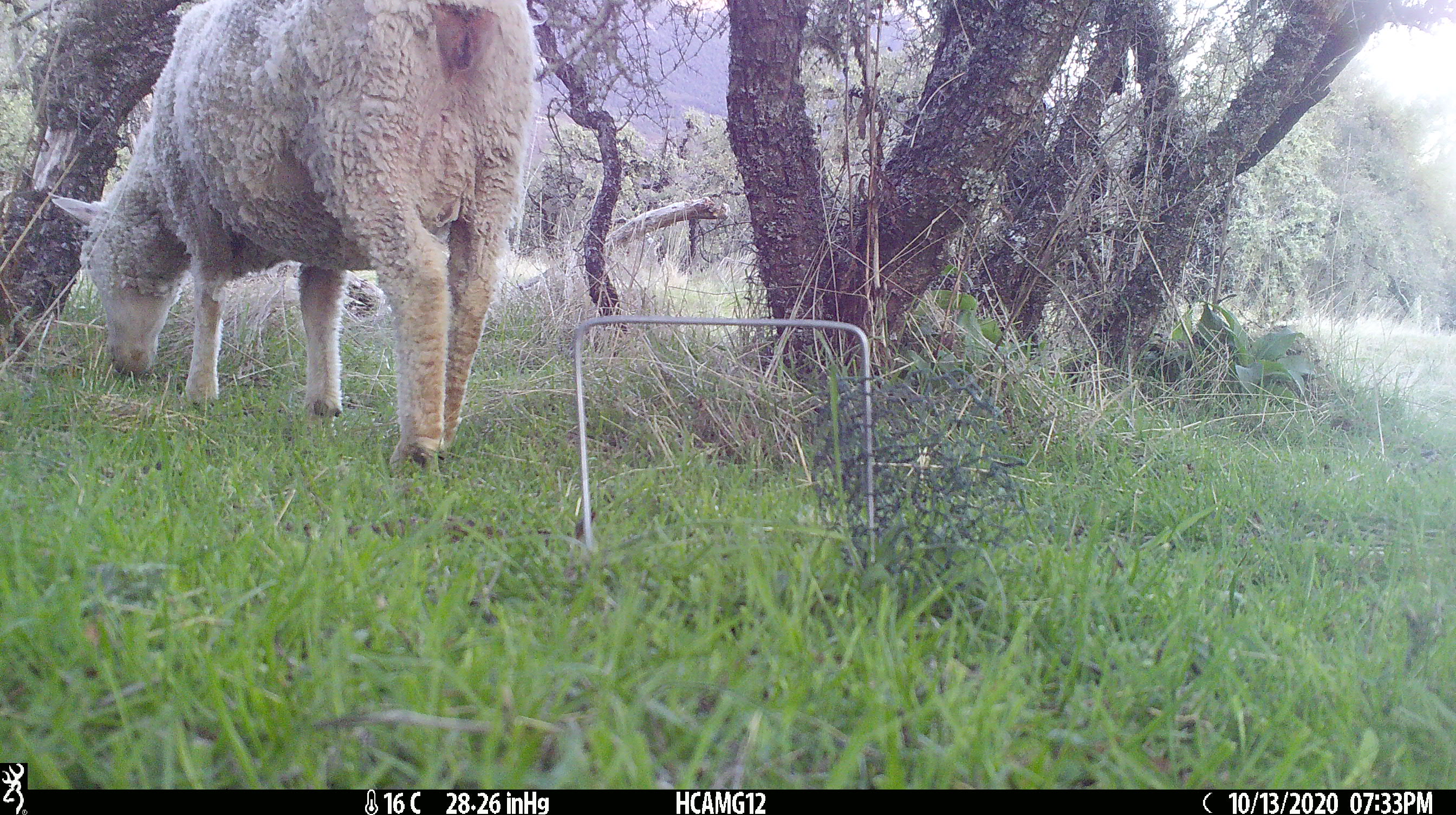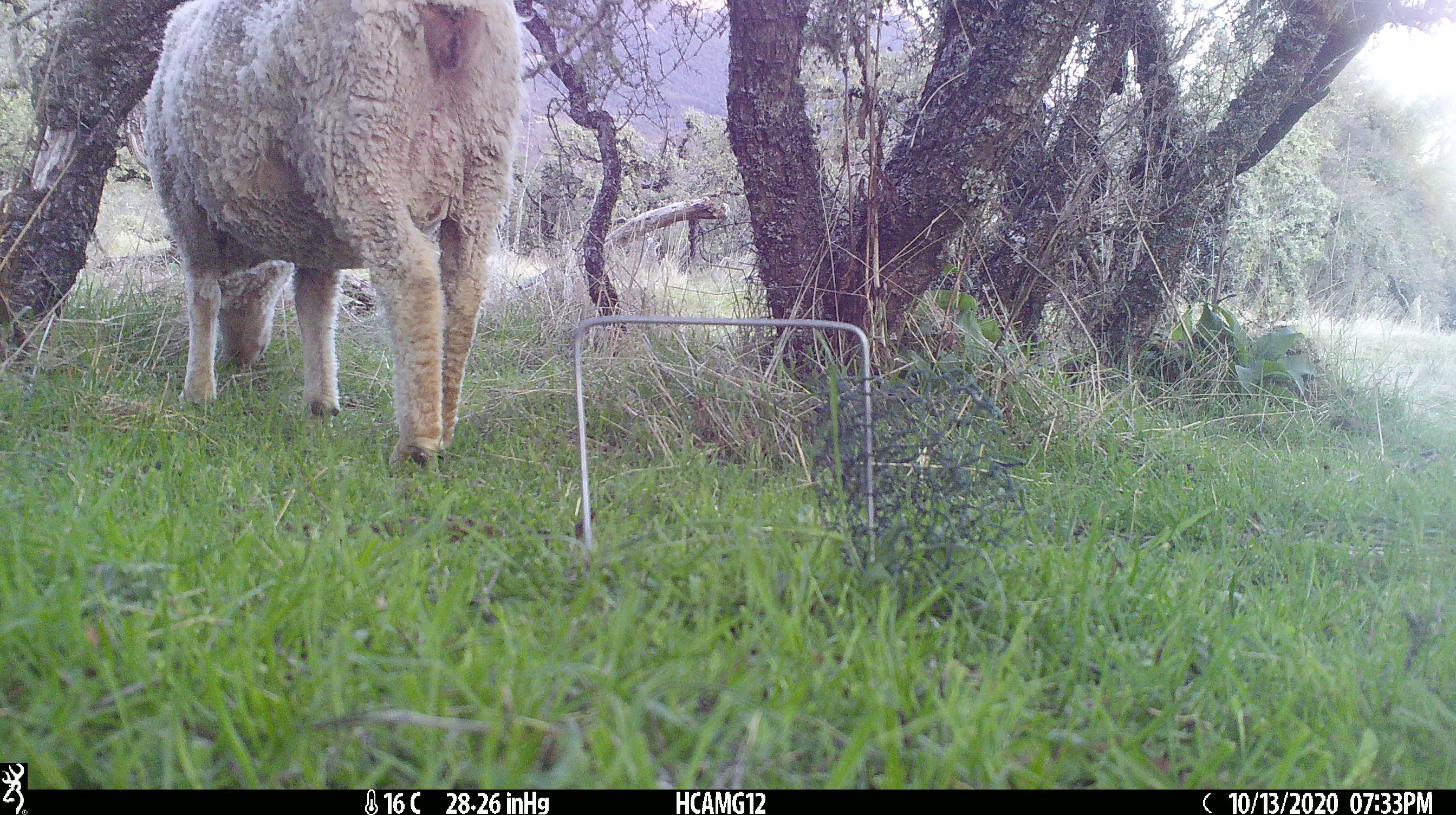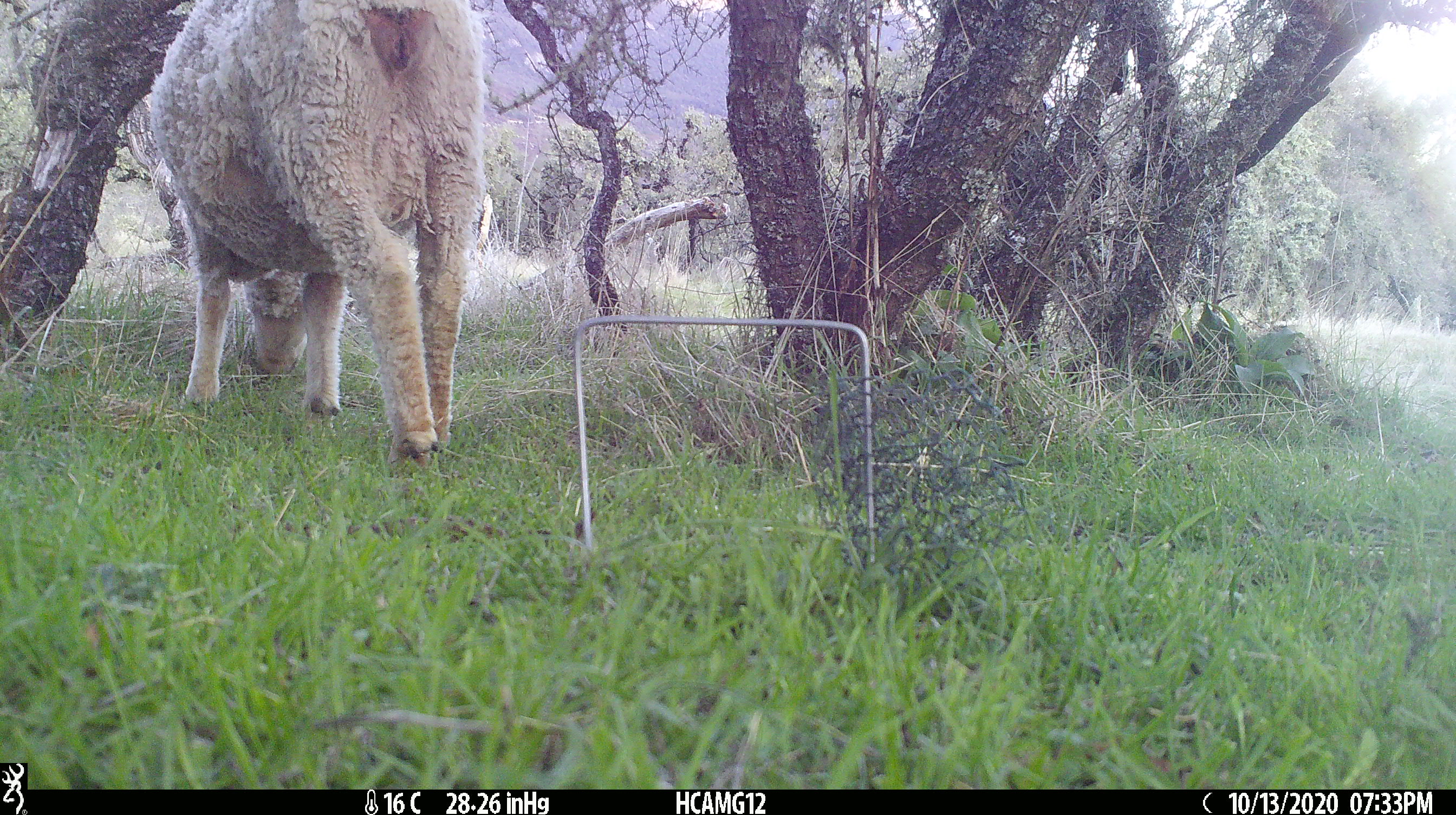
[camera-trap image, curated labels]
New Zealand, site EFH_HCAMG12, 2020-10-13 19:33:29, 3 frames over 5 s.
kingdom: Animalia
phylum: Chordata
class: Mammalia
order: Artiodactyla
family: Bovidae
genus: Ovis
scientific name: Ovis aries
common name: domestic sheep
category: sheep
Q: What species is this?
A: Sheep (domestic sheep) (Ovis aries).